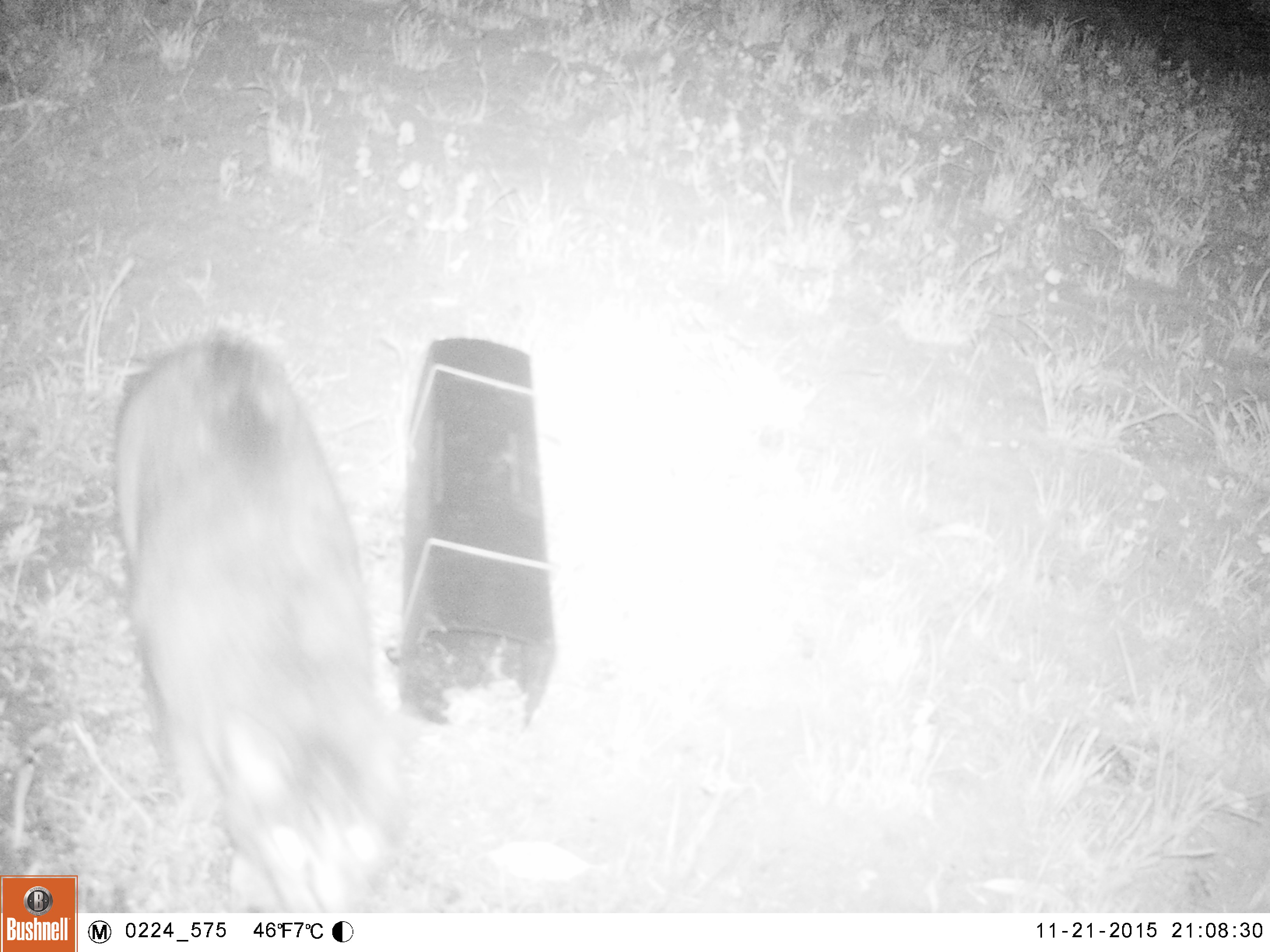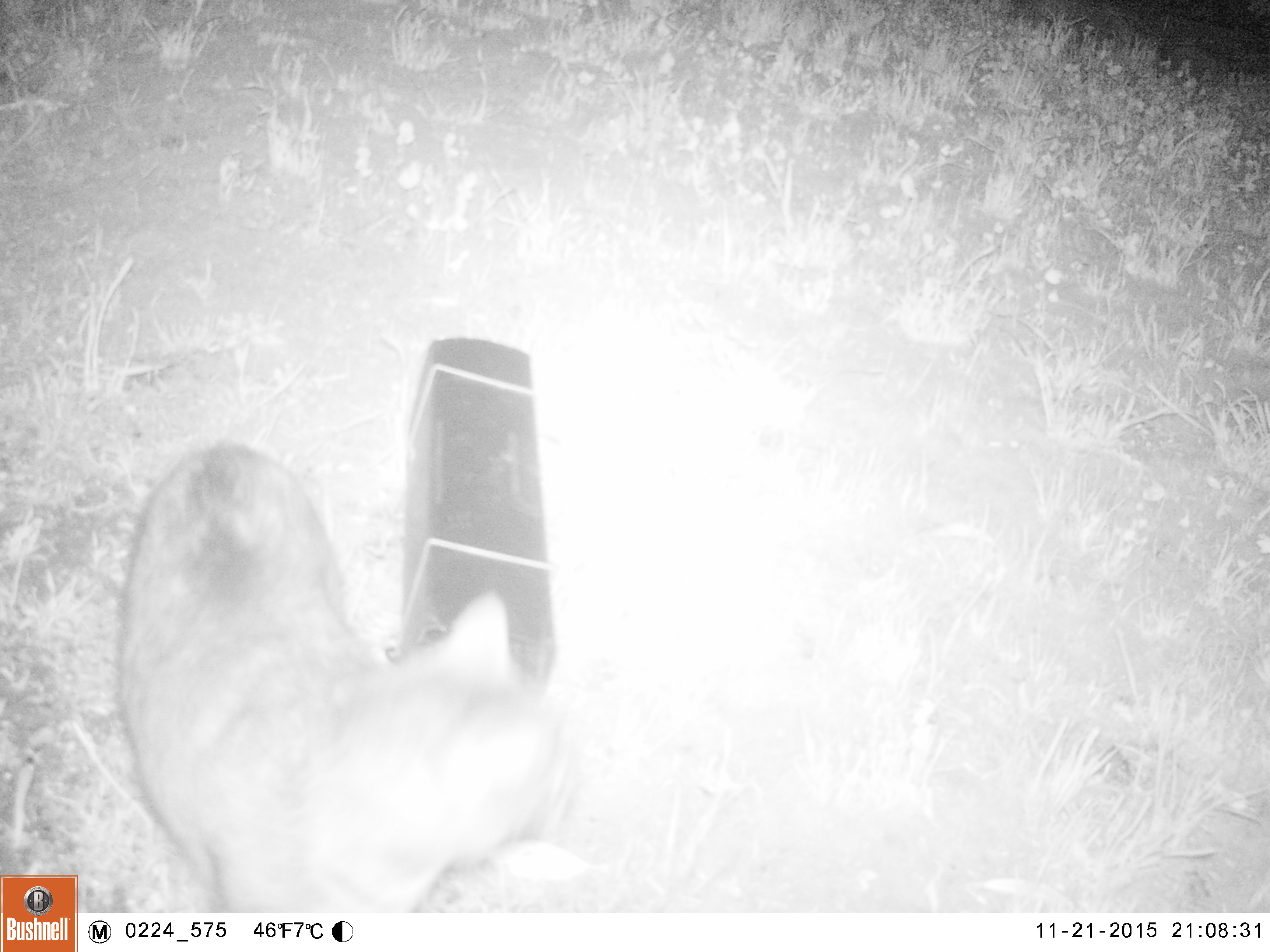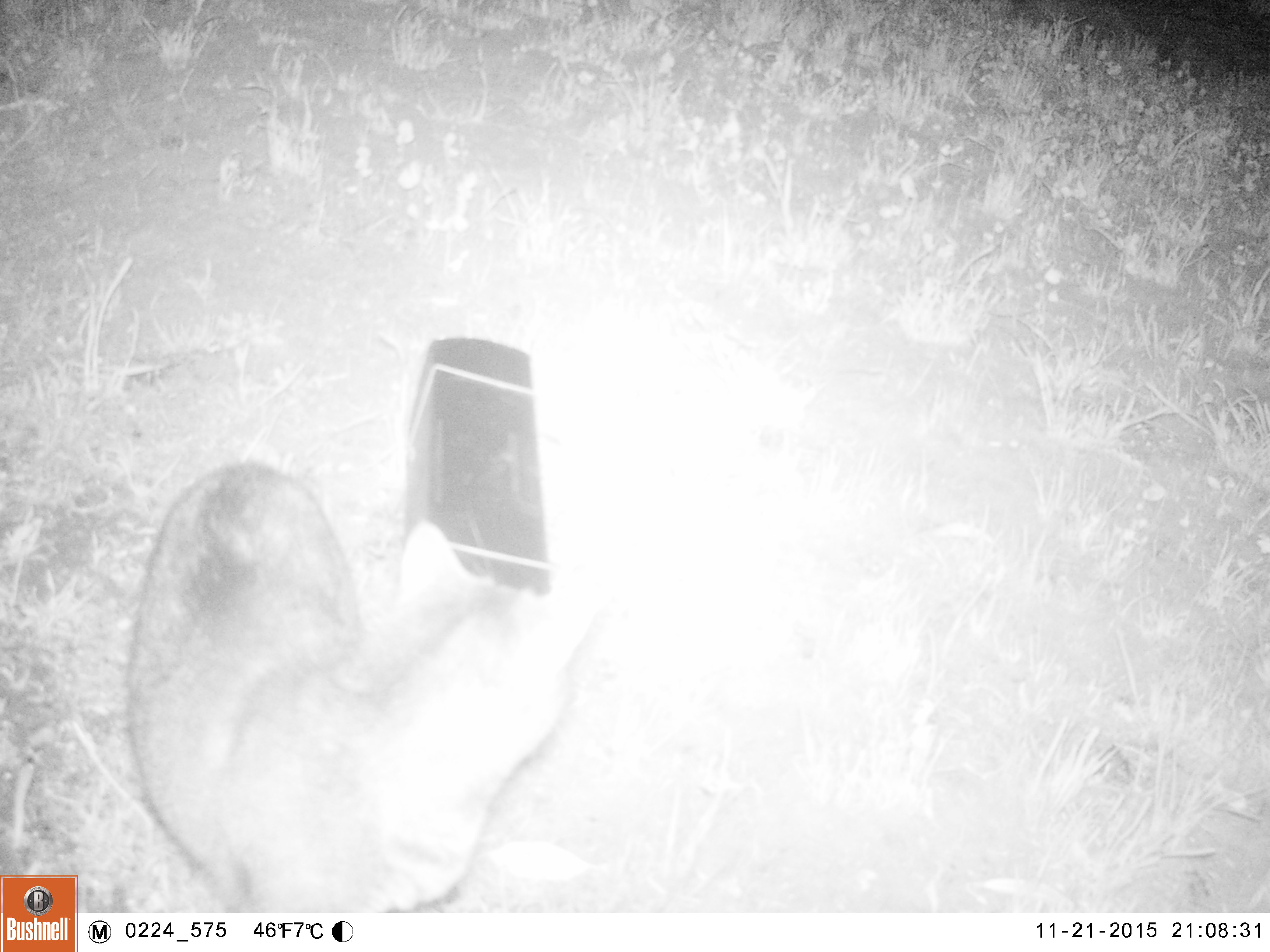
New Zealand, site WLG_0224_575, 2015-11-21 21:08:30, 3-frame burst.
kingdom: Animalia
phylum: Chordata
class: Mammalia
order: Carnivora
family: Felidae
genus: Felis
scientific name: Felis catus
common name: domestic cat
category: cat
Cat (domestic cat) (Felis catus).